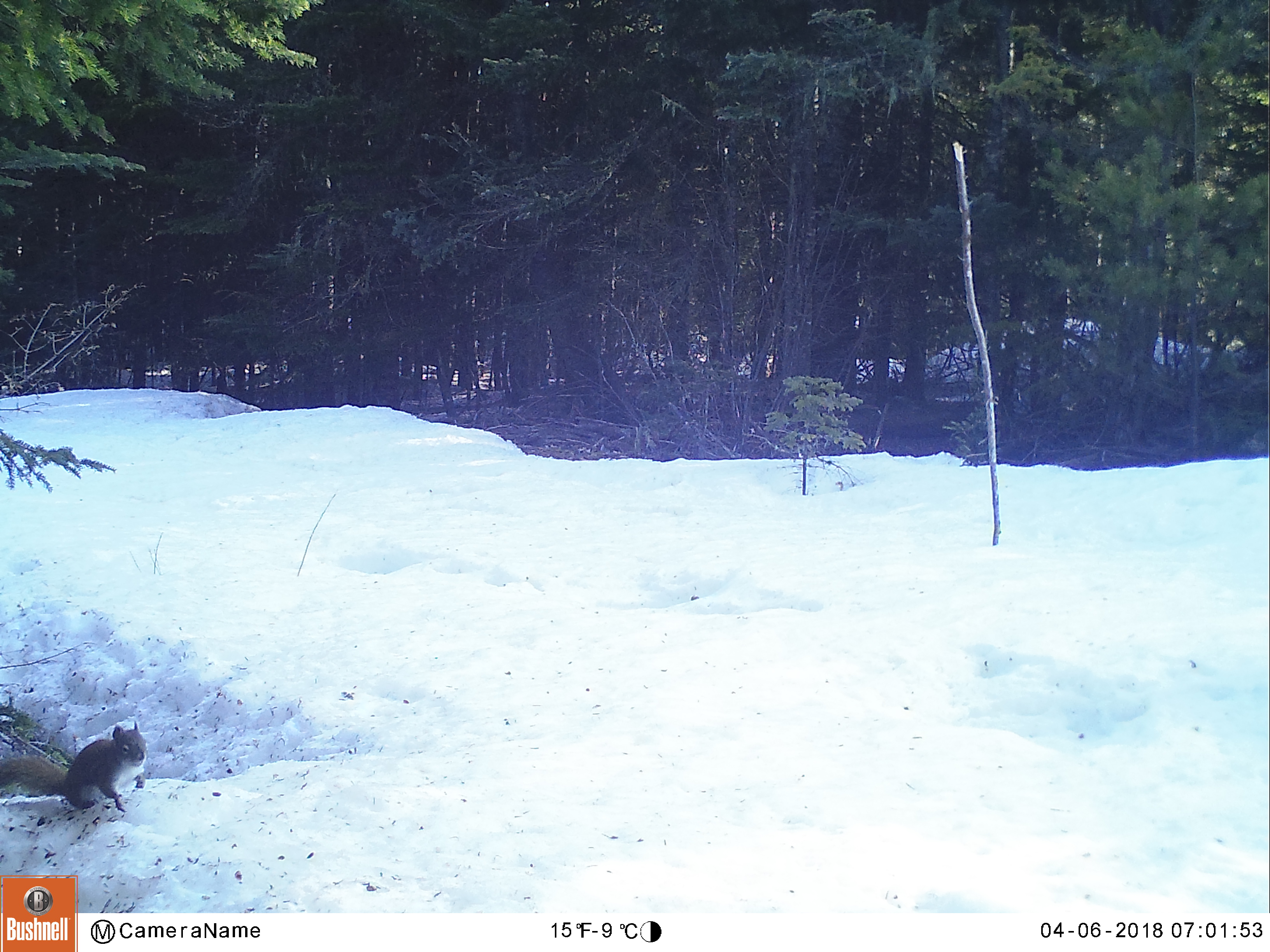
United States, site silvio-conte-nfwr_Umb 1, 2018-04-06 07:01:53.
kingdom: Animalia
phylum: Chordata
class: Mammalia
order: Rodentia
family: Sciuridae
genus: Tamiasciurus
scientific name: Tamiasciurus hudsonicus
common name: red squirrel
Red squirrel (Tamiasciurus hudsonicus).